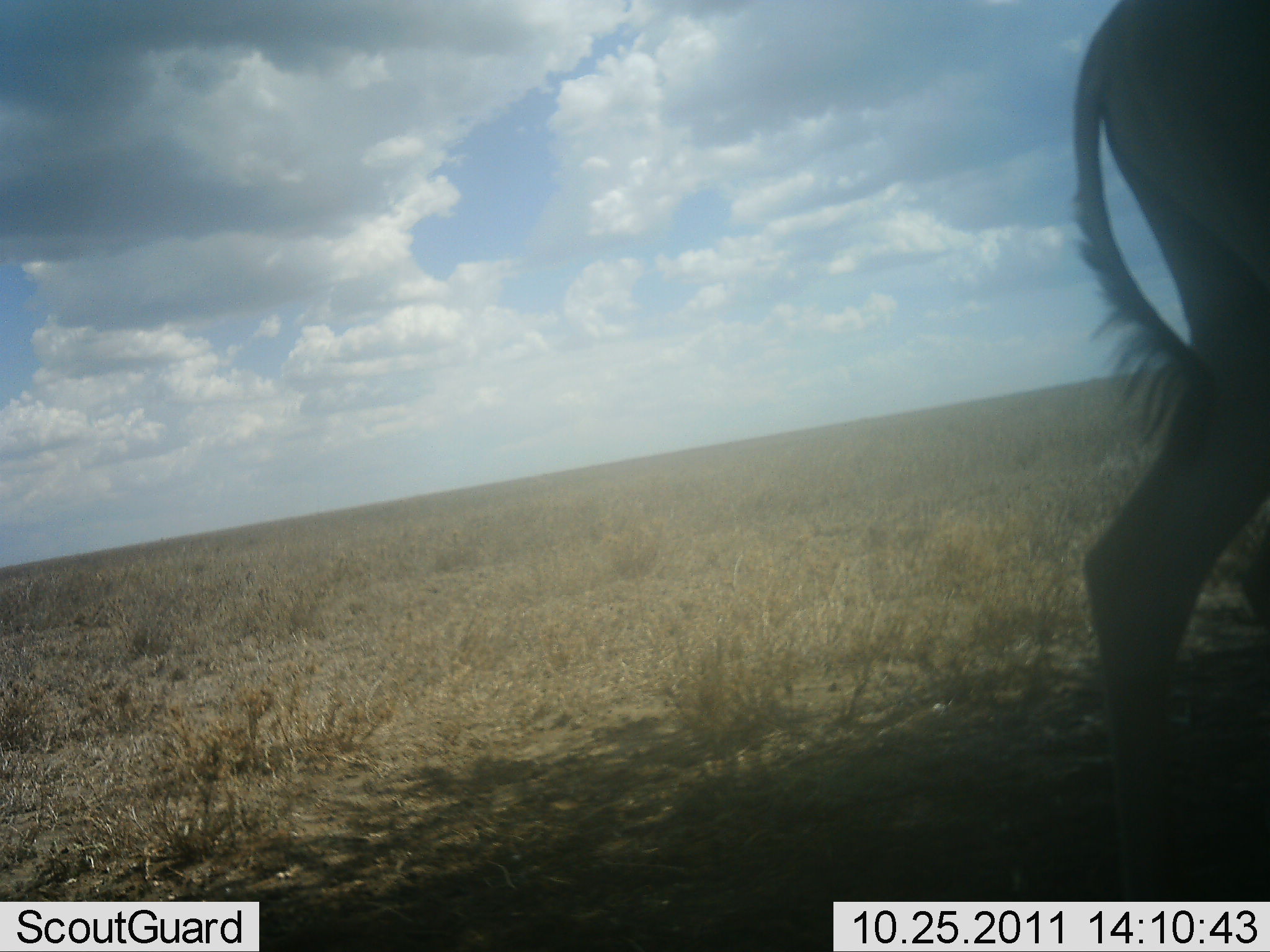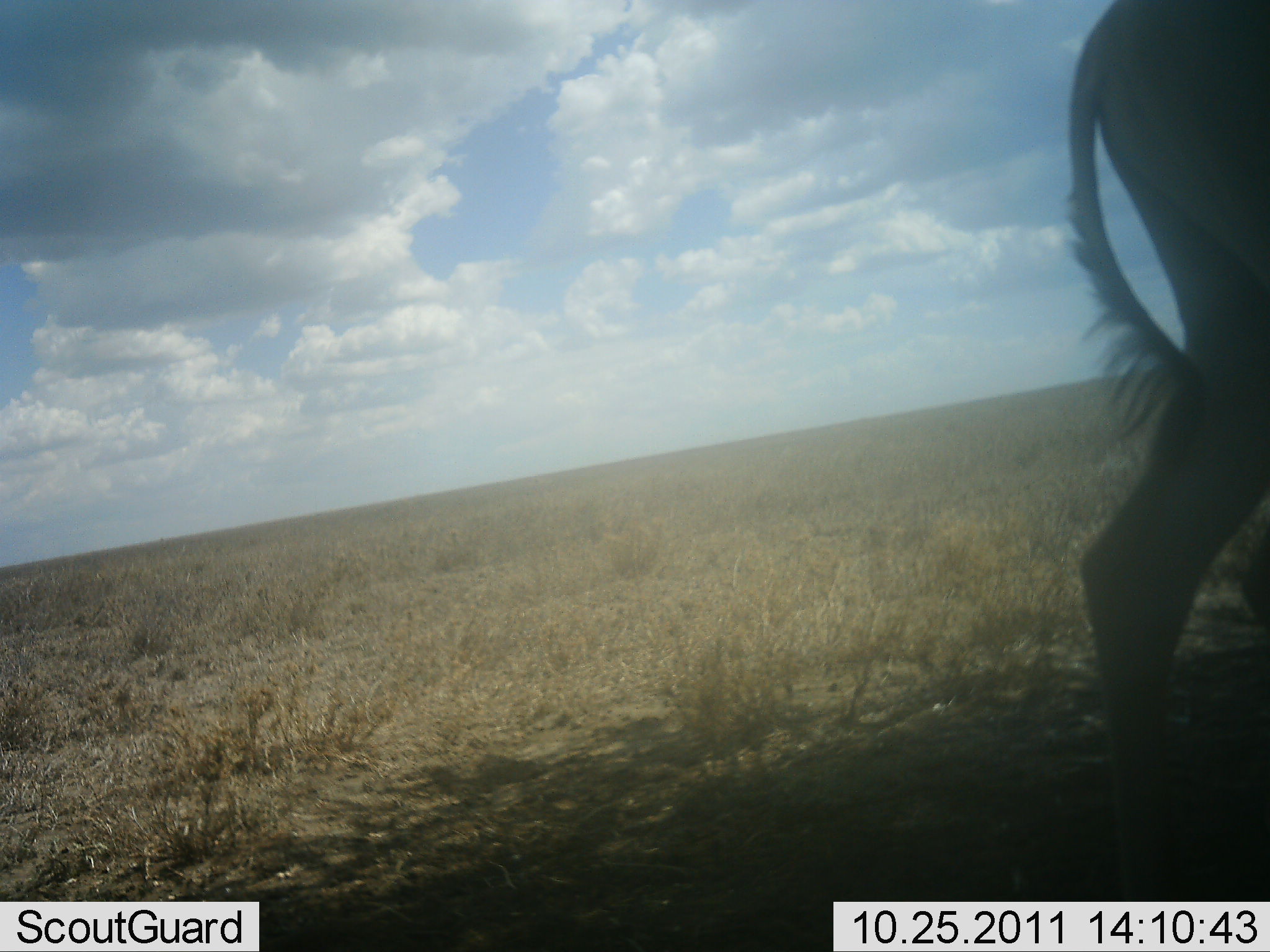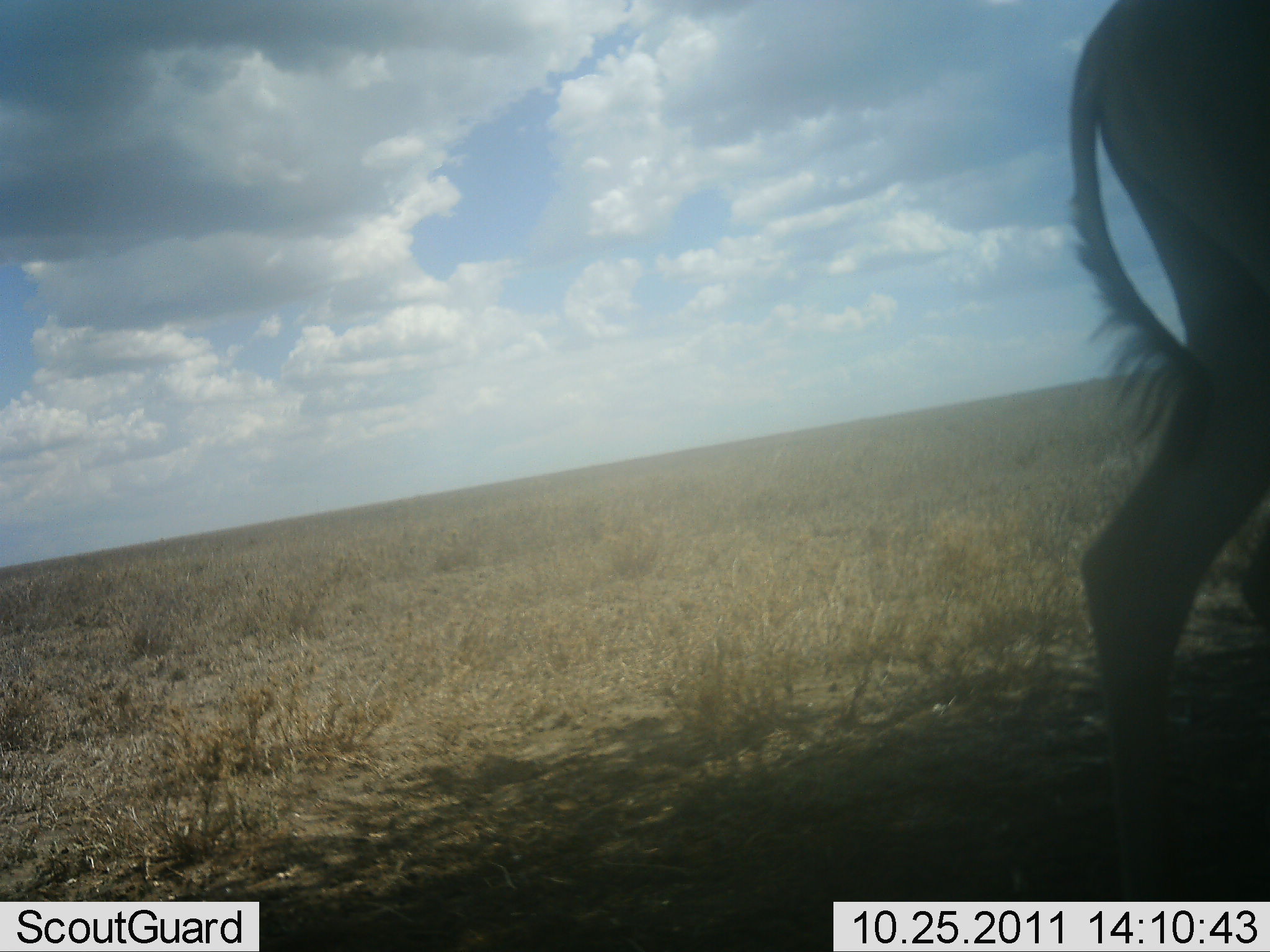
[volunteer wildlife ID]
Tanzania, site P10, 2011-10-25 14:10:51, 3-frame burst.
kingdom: Animalia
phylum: Chordata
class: Mammalia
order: Artiodactyla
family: Bovidae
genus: Alcelaphus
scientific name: Alcelaphus buselaphus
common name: hartebeest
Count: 1.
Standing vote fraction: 92%.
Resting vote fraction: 0%.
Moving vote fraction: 8%.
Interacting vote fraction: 0%.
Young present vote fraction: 0%.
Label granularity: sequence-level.